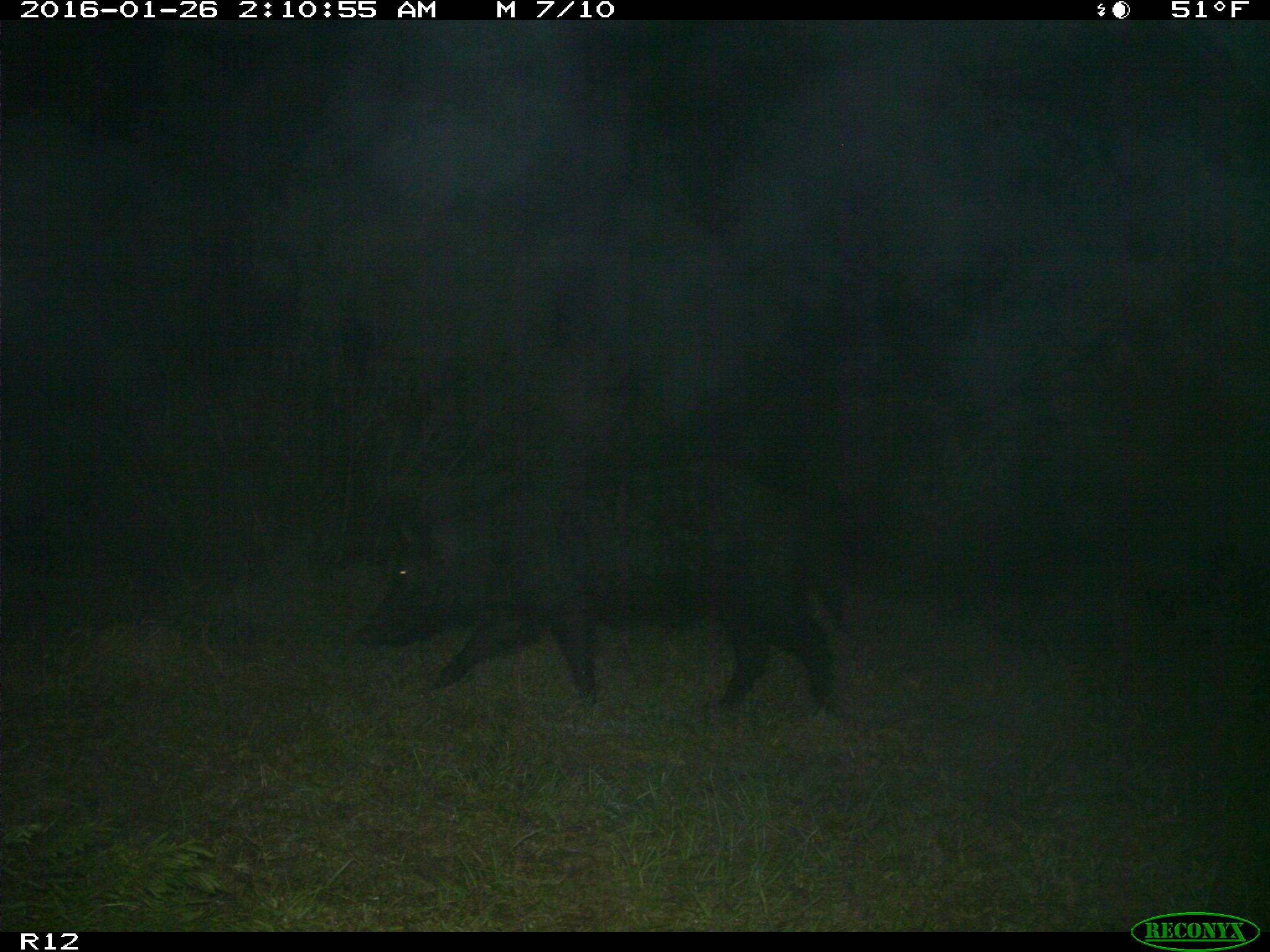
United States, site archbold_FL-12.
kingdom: Animalia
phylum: Chordata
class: Mammalia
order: Artiodactyla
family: Suidae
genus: Sus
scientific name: Sus scrofa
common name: wild boar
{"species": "Sus scrofa (wild boar)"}